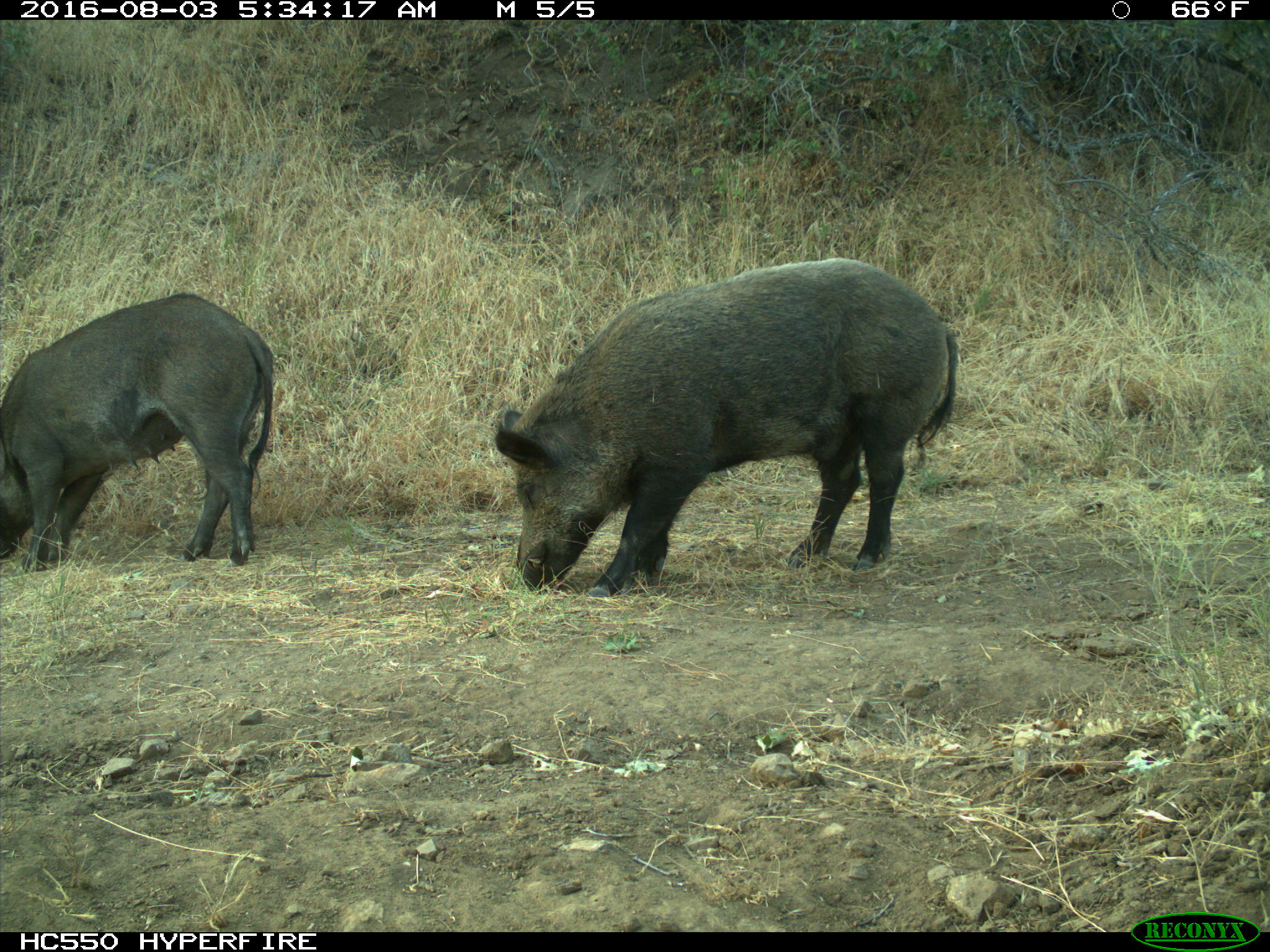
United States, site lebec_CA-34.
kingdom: Animalia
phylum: Chordata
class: Mammalia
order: Artiodactyla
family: Suidae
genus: Sus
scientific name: Sus scrofa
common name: wild boar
Sus scrofa (wild boar).